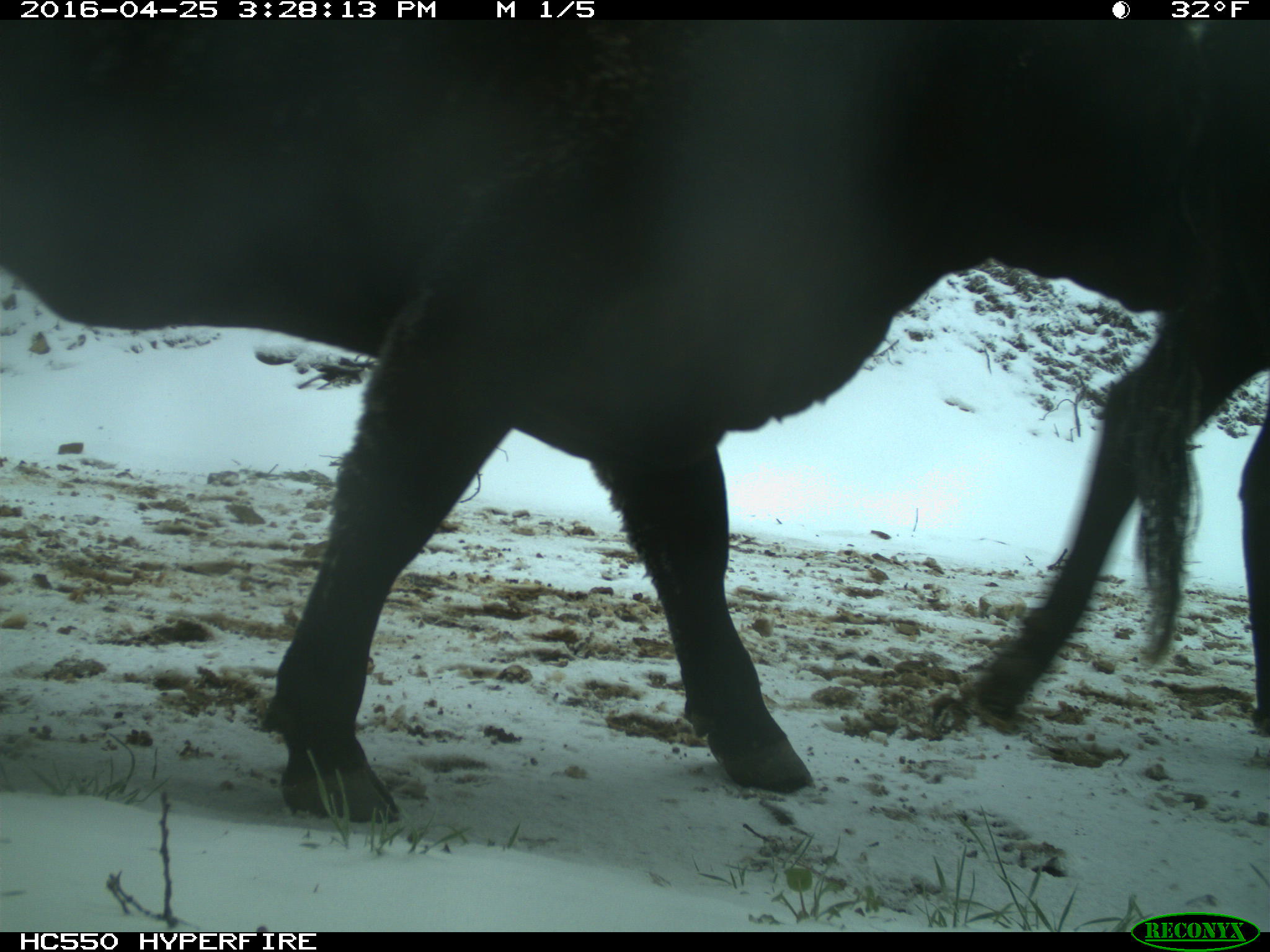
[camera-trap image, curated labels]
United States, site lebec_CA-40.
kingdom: Animalia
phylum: Chordata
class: Mammalia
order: Artiodactyla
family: Bovidae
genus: Bos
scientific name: Bos taurus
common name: domestic cow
Bos taurus (domestic cow).